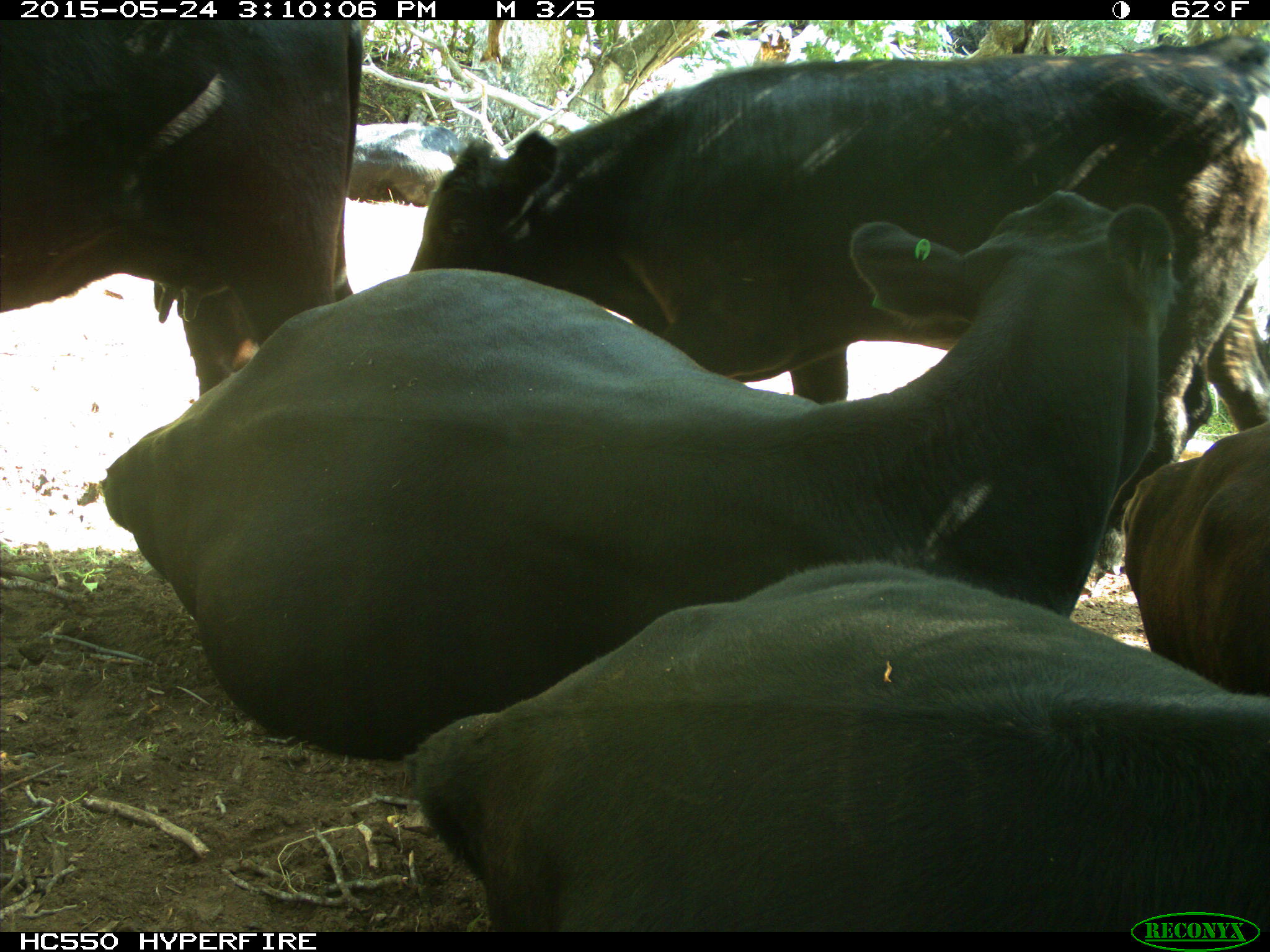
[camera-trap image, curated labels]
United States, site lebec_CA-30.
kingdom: Animalia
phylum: Chordata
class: Mammalia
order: Artiodactyla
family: Bovidae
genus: Bos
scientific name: Bos taurus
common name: domestic cow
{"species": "Bos taurus (domestic cow)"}